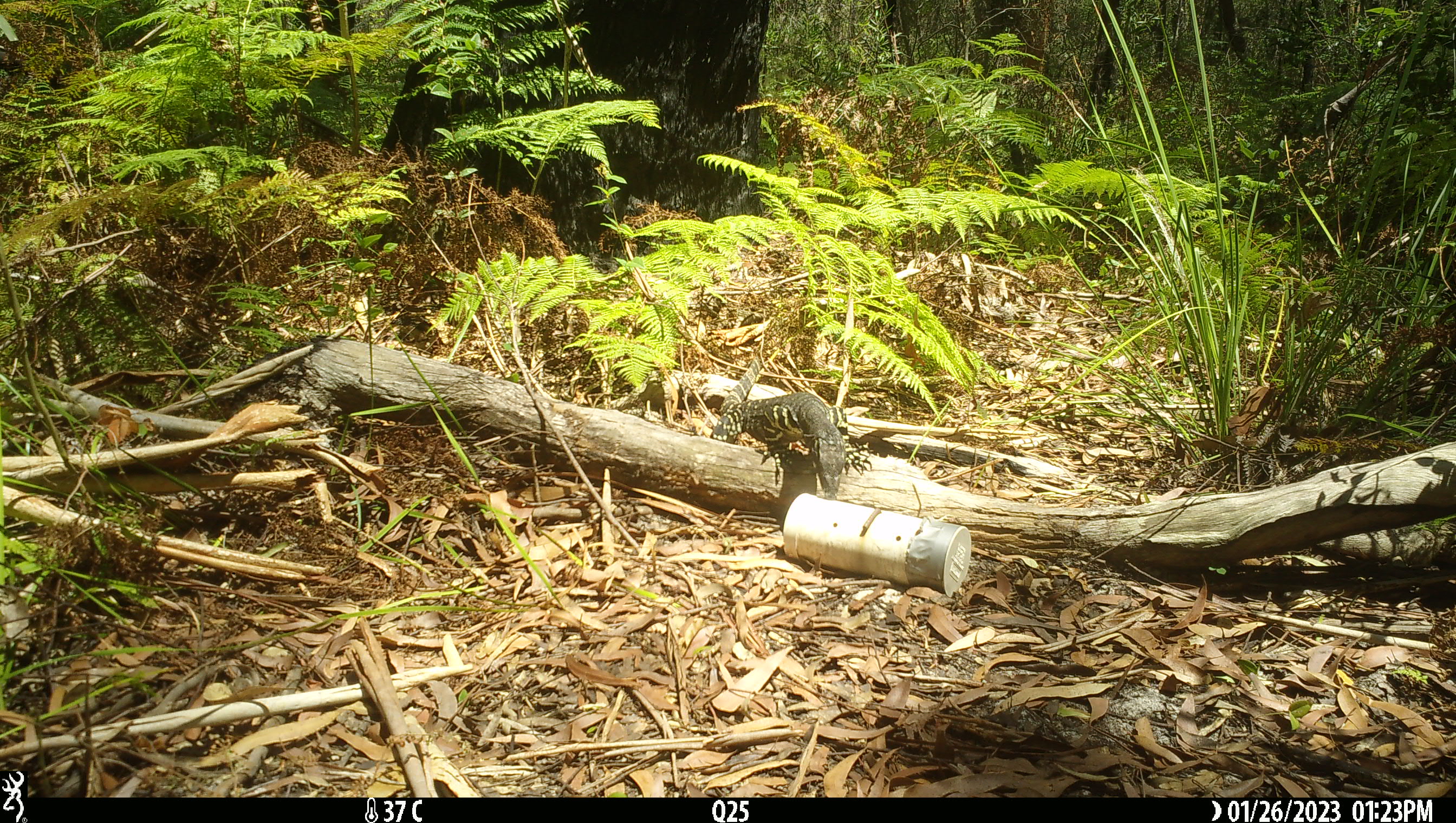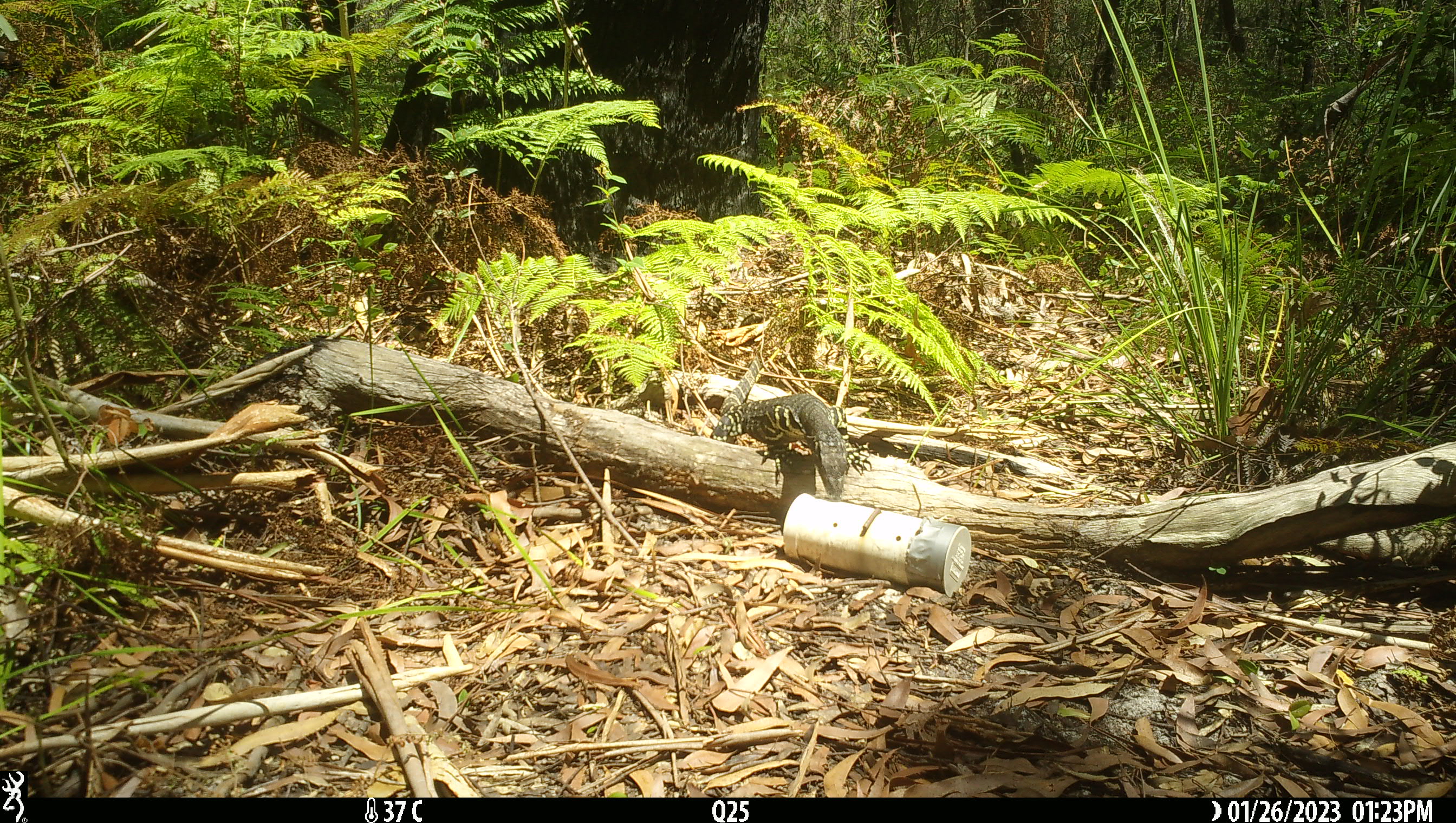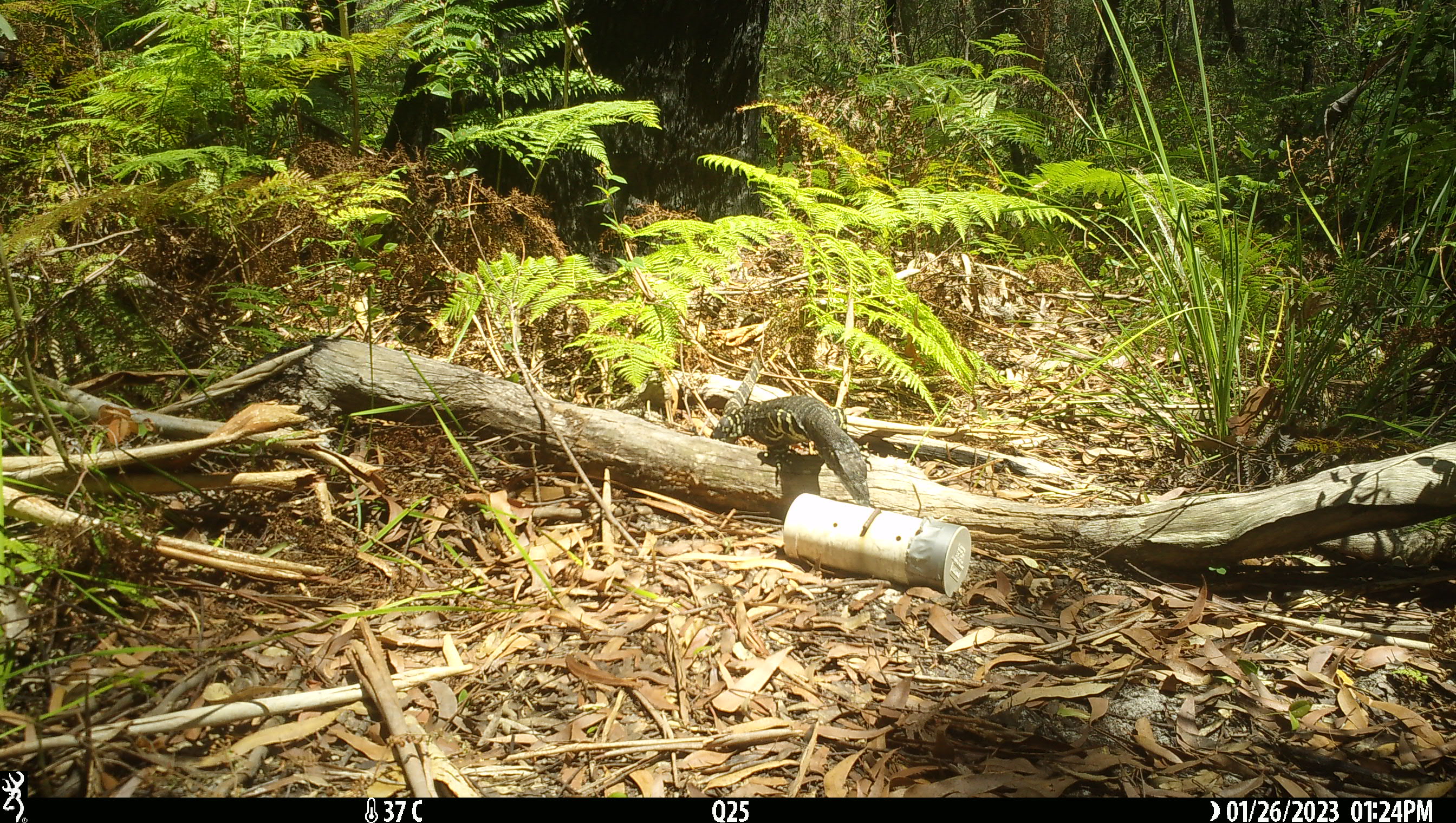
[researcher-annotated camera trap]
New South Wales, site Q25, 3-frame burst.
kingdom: Animalia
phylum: Chordata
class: Reptilia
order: Squamata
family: Varanidae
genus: Varanus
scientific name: Varanus varius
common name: lace monitor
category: goanna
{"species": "goanna (lace monitor) (Varanus varius)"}